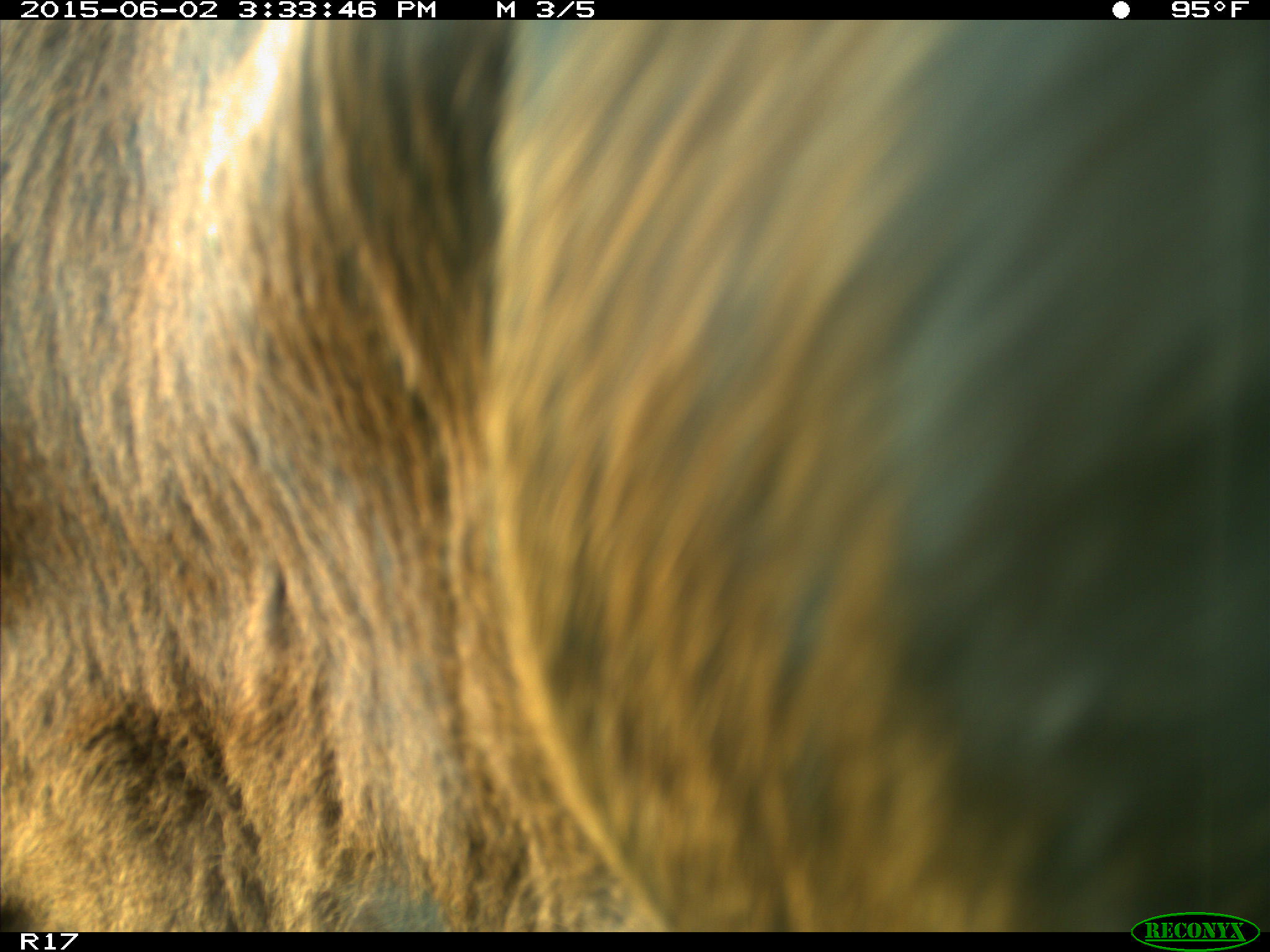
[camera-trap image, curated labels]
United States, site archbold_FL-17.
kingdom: Animalia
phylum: Chordata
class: Mammalia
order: Artiodactyla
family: Bovidae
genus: Bos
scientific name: Bos taurus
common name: domestic cow